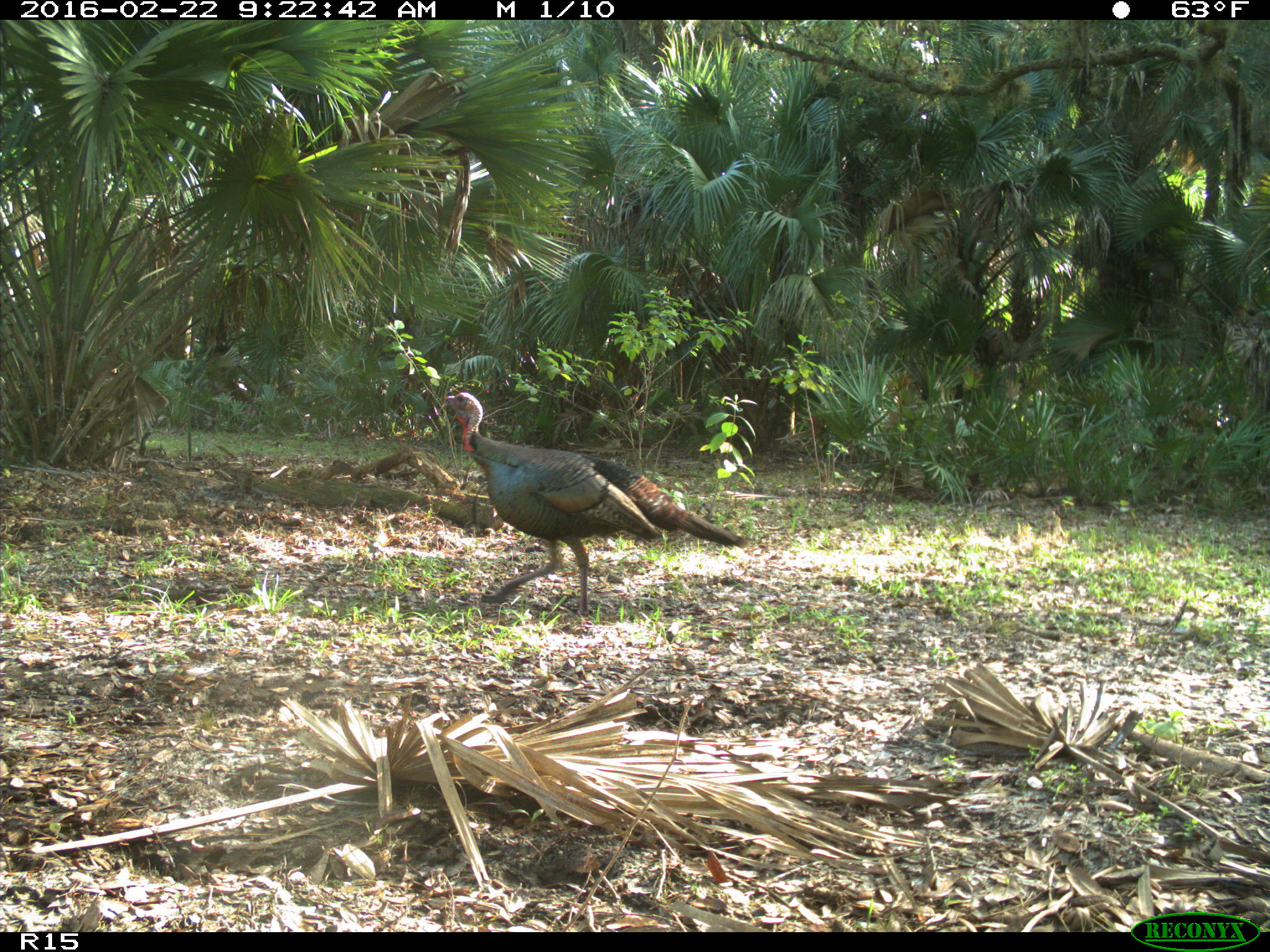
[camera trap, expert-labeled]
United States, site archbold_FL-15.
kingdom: Animalia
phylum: Chordata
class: Aves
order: Galliformes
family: Phasianidae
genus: Meleagris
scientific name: Meleagris gallopavo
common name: wild turkey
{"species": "Meleagris gallopavo (wild turkey)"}